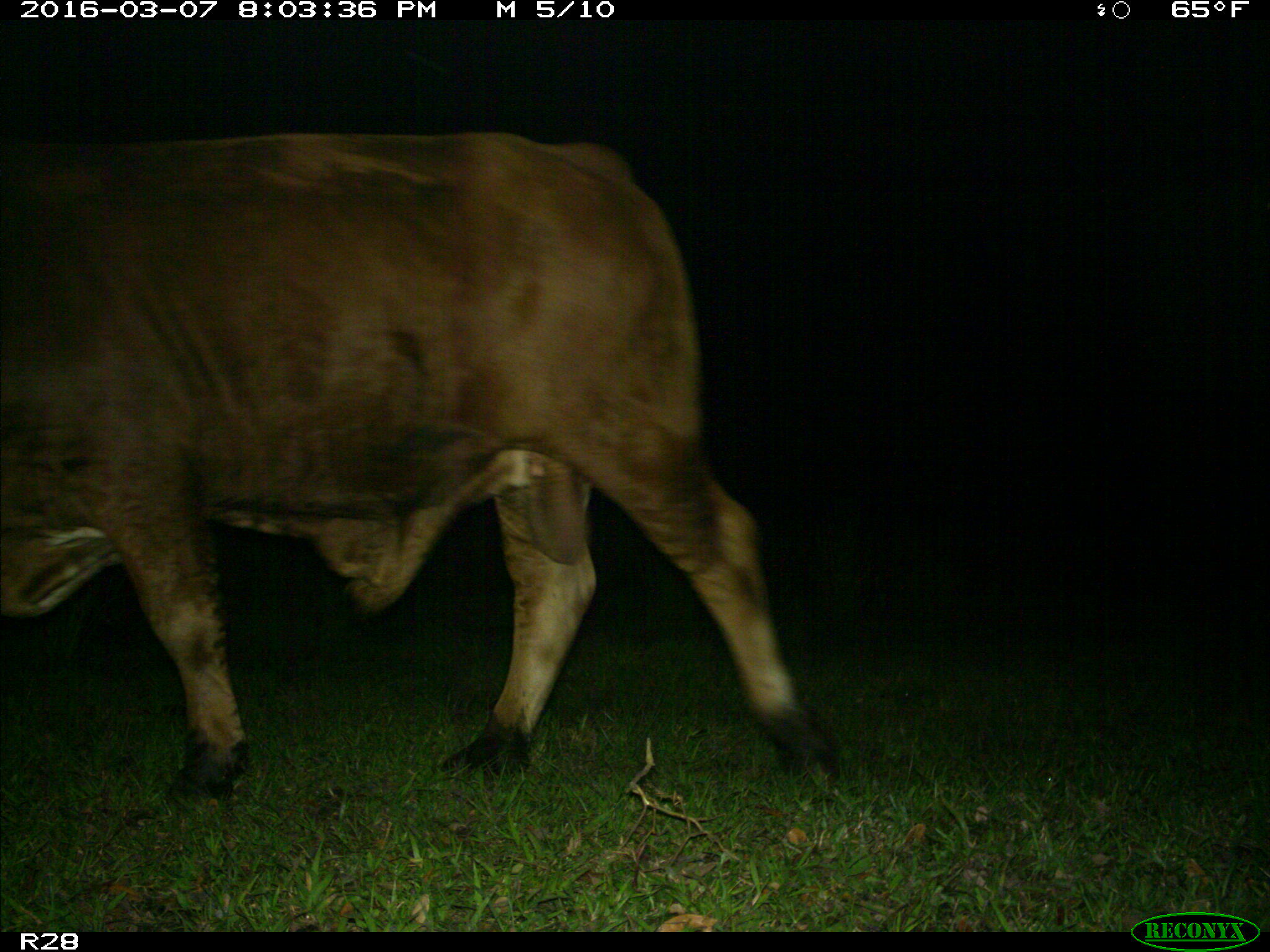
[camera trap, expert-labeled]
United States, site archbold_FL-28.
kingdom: Animalia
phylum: Chordata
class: Mammalia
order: Artiodactyla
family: Bovidae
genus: Bos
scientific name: Bos taurus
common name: domestic cow